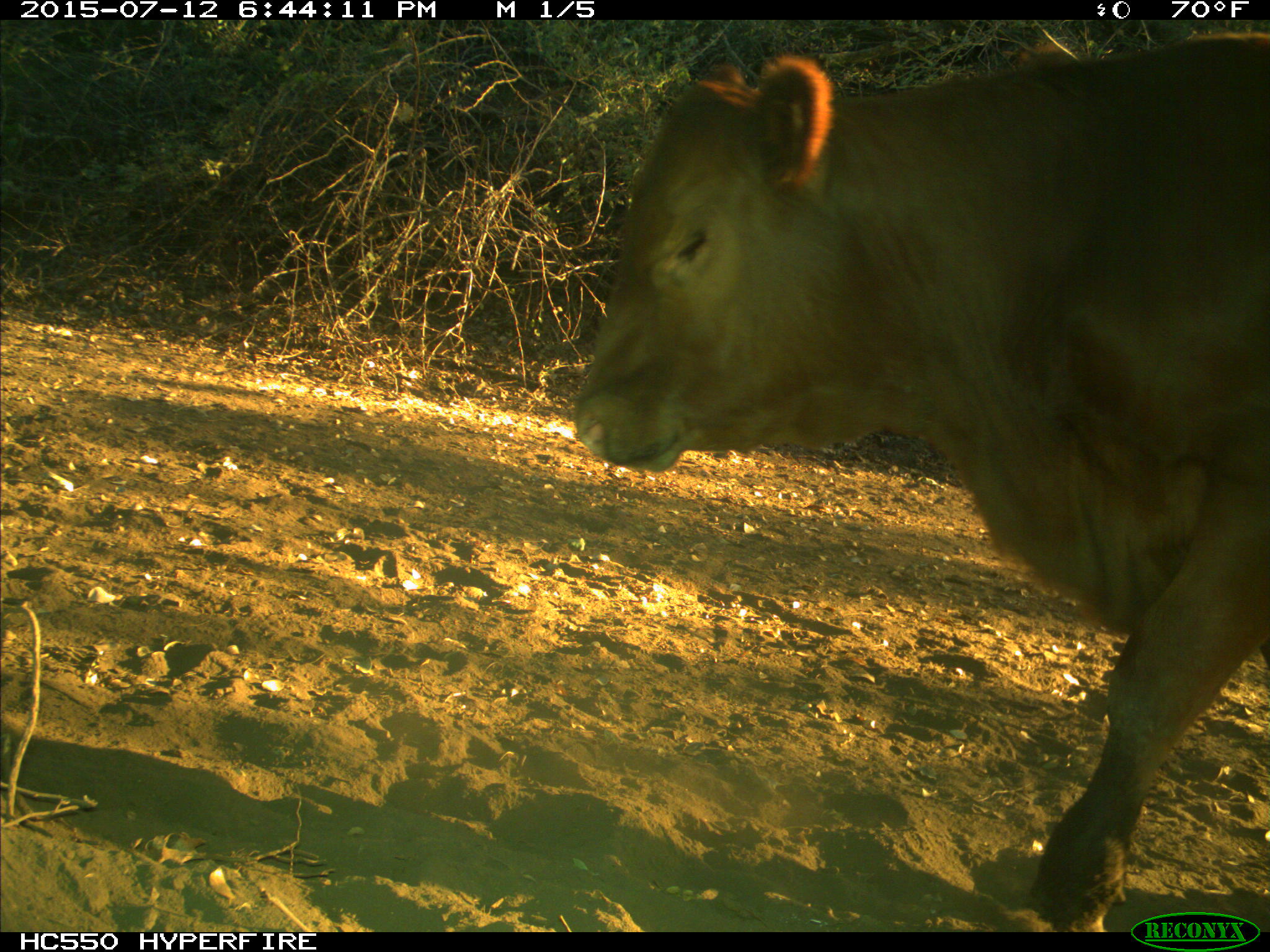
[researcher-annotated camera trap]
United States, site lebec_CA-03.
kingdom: Animalia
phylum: Chordata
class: Mammalia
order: Artiodactyla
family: Bovidae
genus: Bos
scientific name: Bos taurus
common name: domestic cow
Bos taurus (domestic cow).